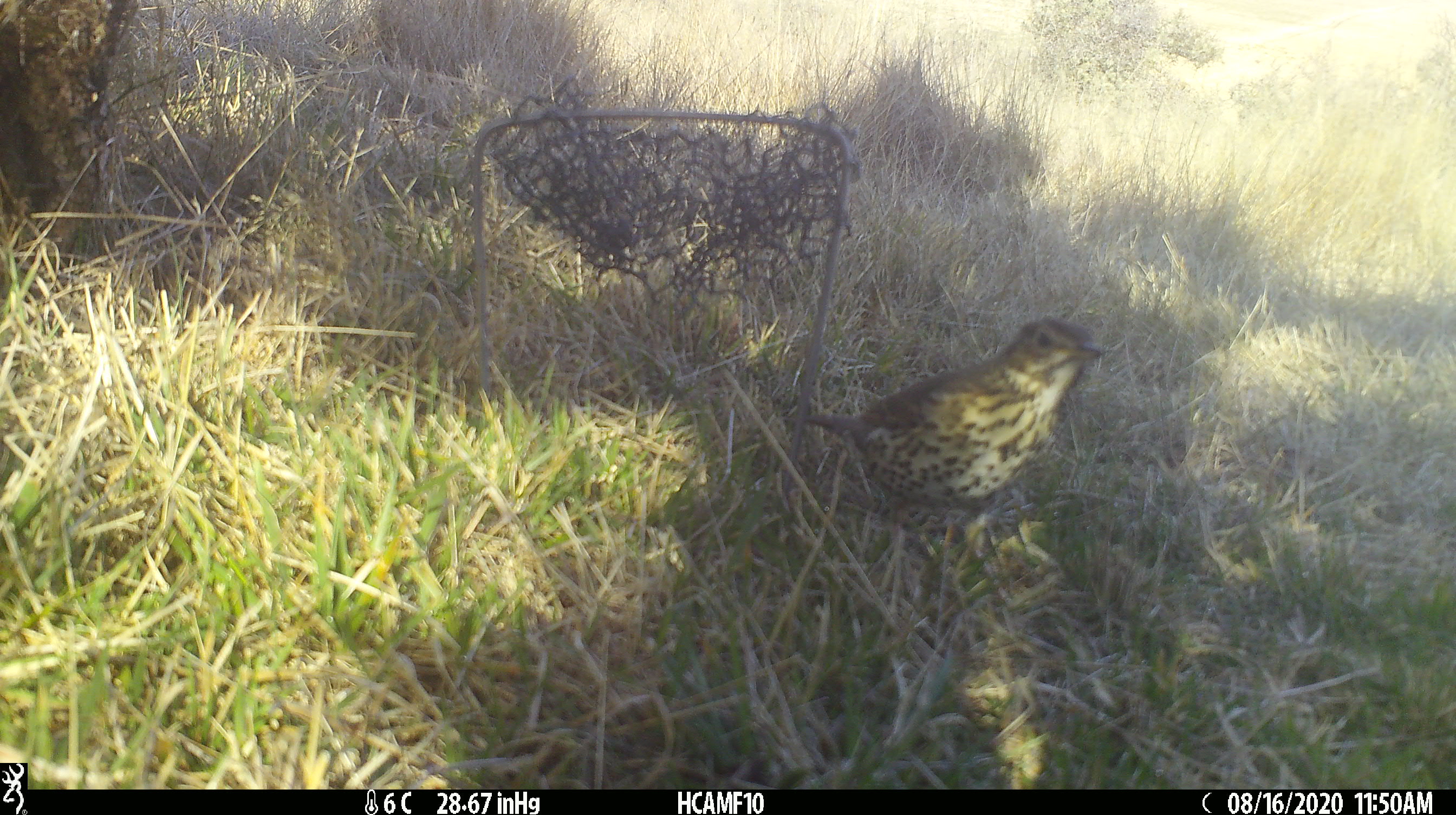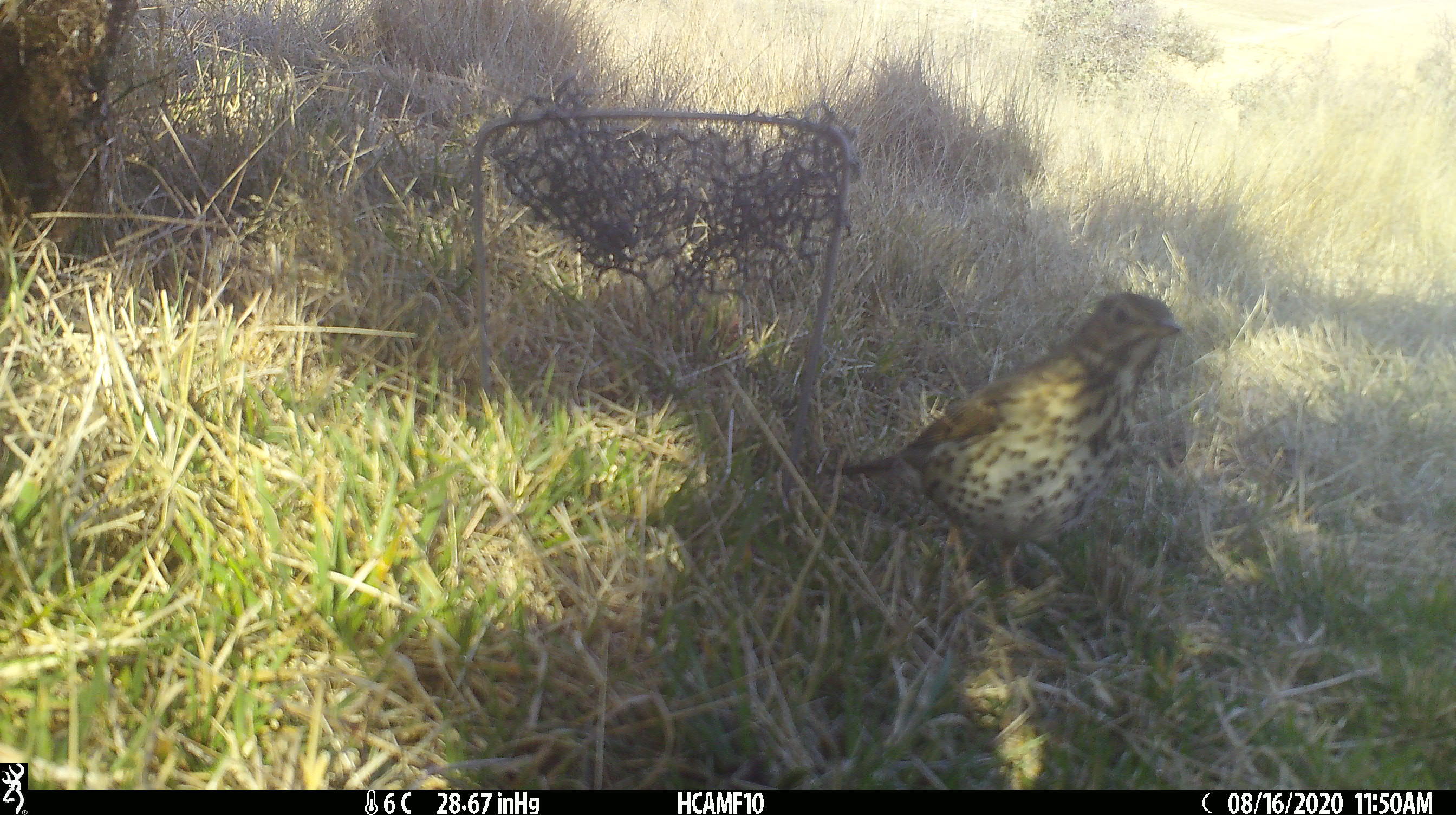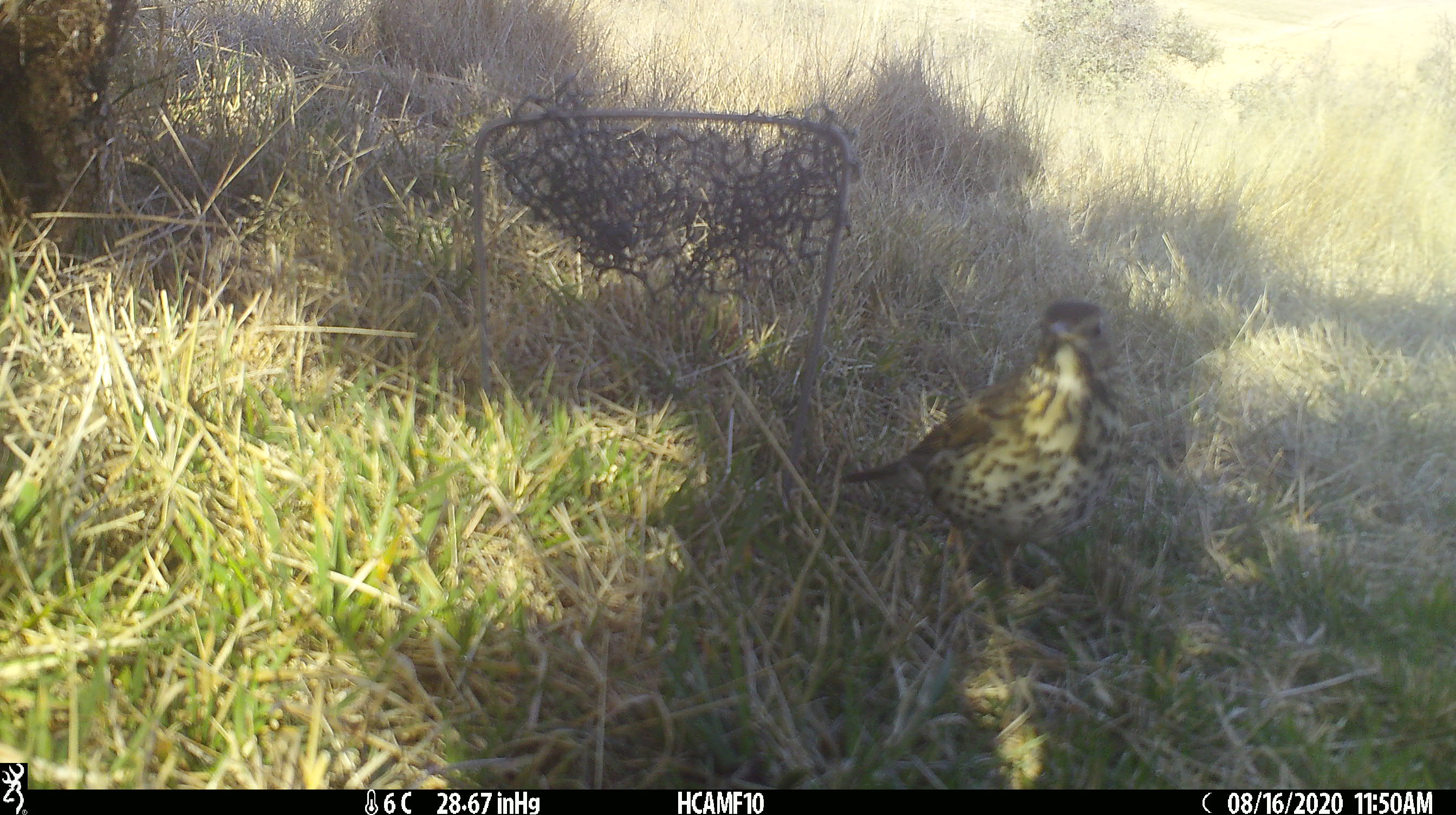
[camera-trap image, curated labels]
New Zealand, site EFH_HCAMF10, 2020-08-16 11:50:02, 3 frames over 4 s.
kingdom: Animalia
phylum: Chordata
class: Aves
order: Passeriformes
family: Turdidae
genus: Turdus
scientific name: Turdus philomelos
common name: song thrush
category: thrush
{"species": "thrush (song thrush) (Turdus philomelos)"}